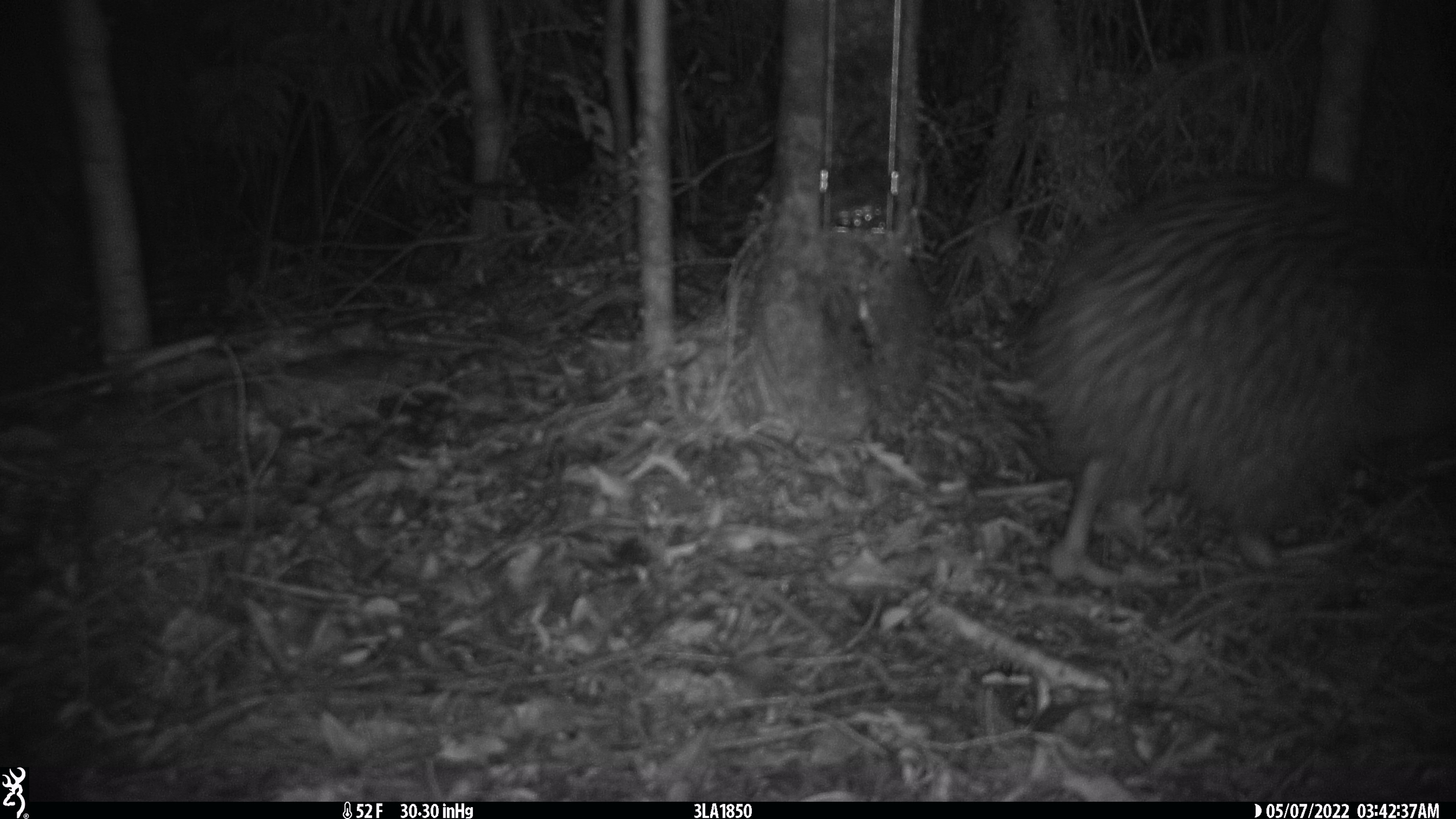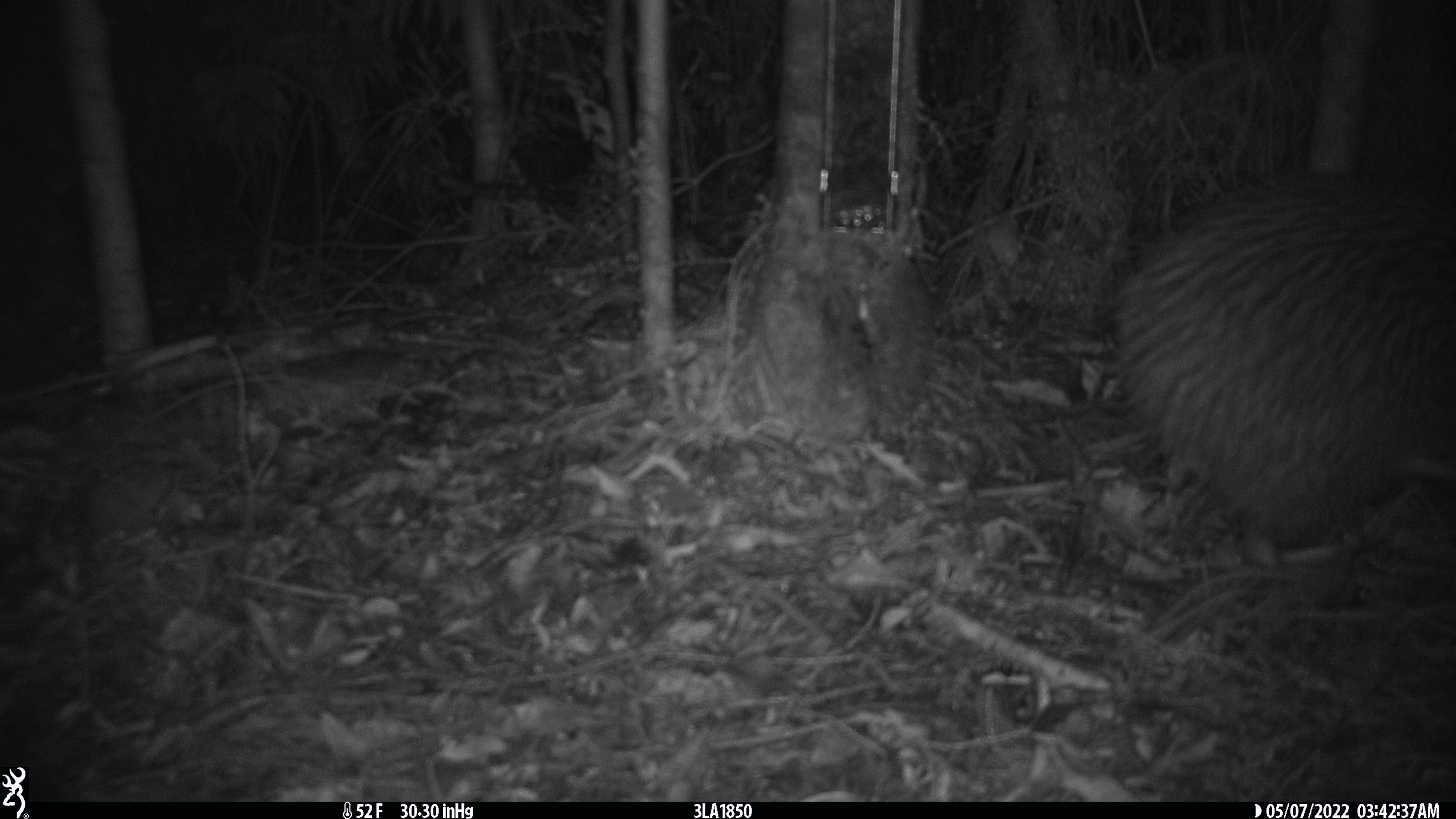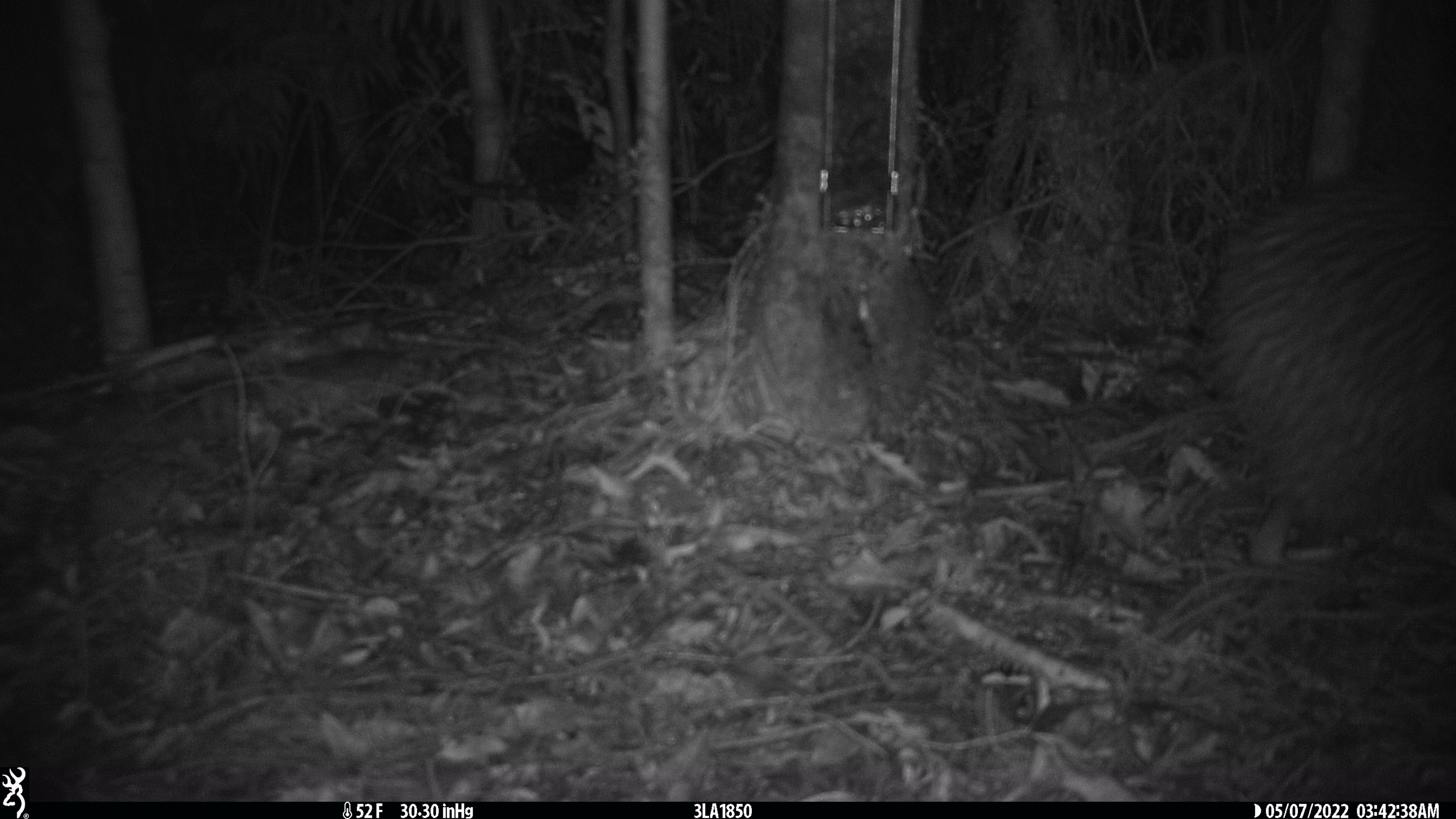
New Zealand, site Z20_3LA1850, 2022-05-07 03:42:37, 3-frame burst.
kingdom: Animalia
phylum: Chordata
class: Aves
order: Apterygiformes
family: Apterygidae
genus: Apteryx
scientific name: Apteryx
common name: kiwi